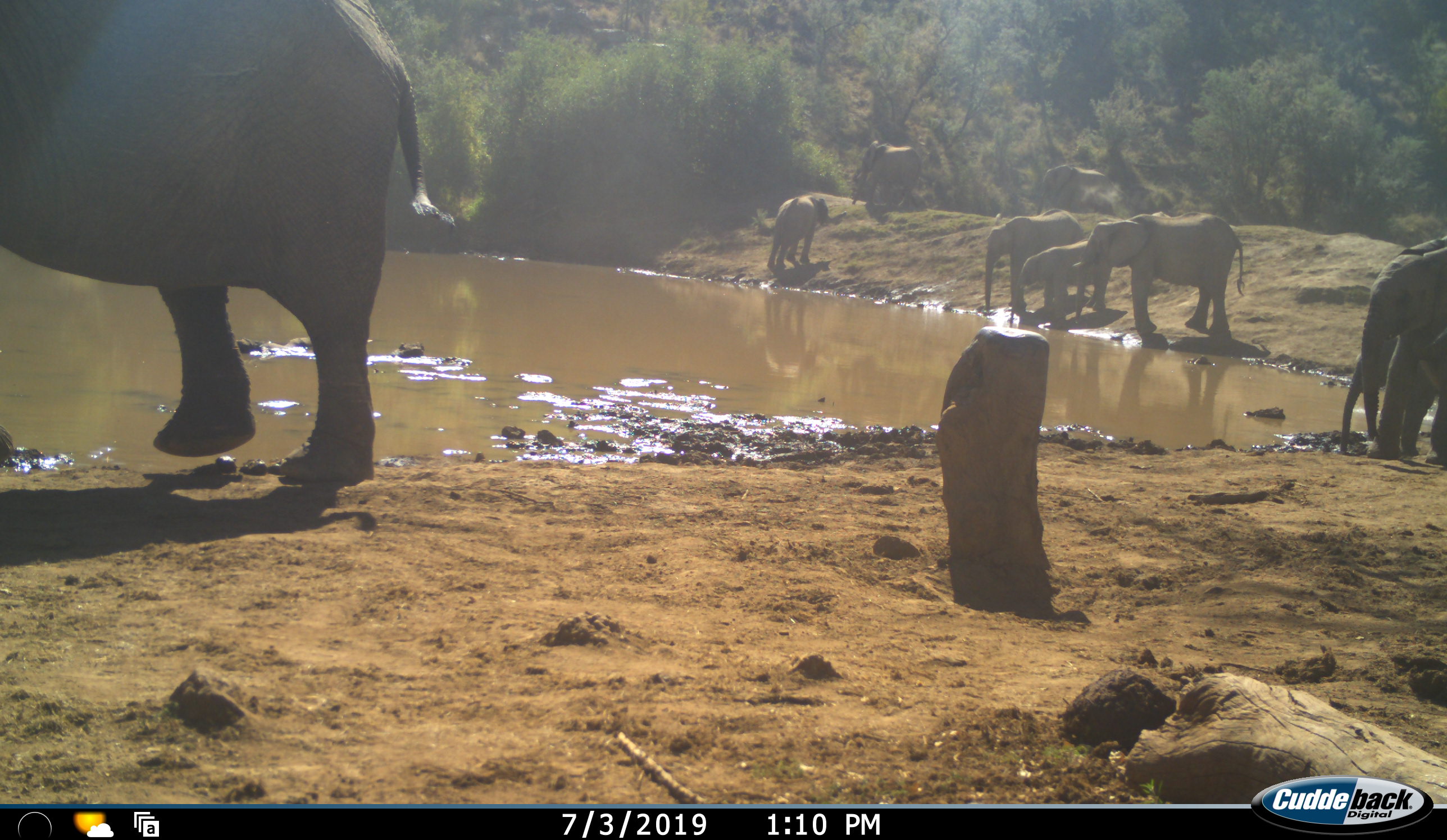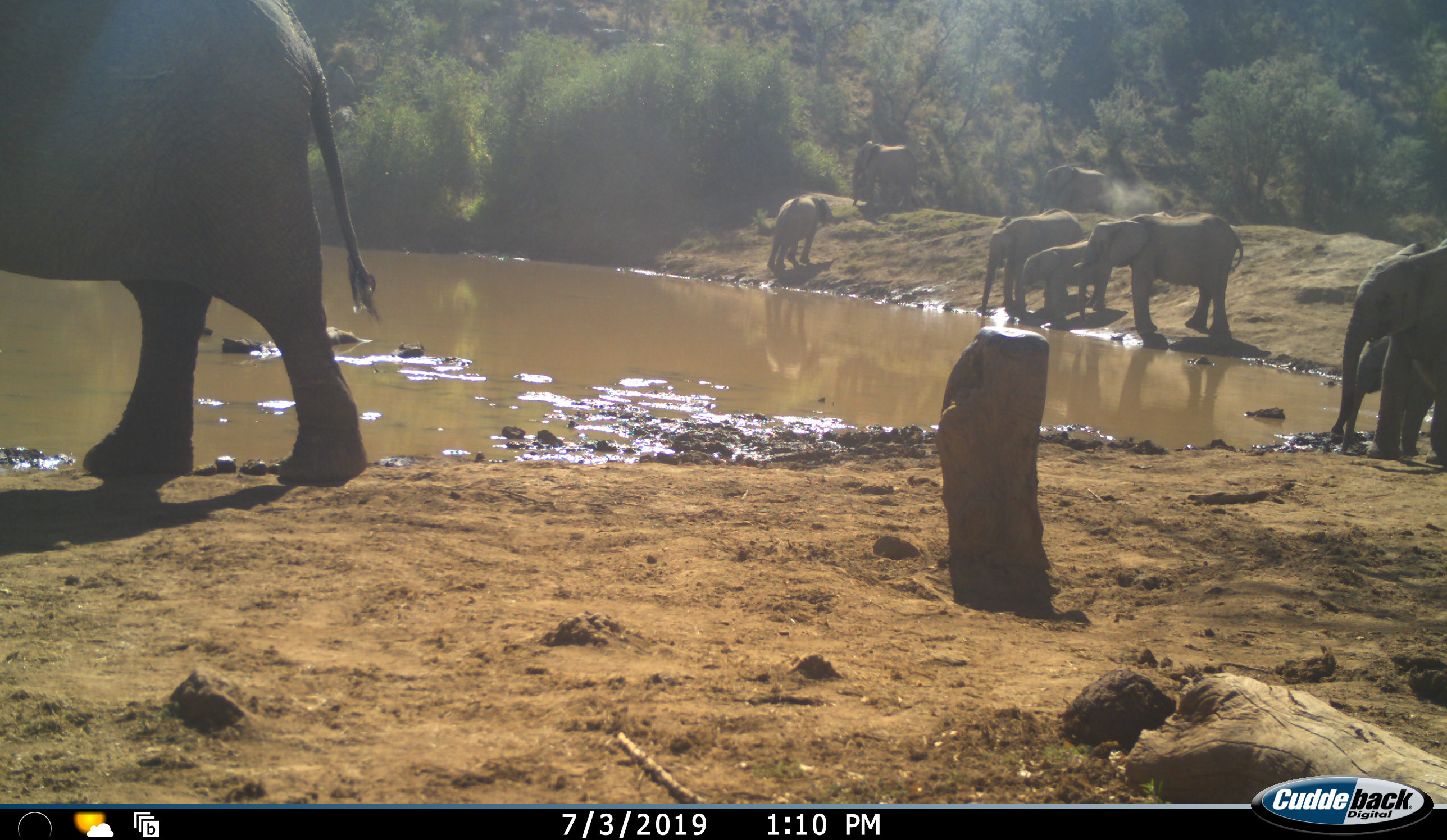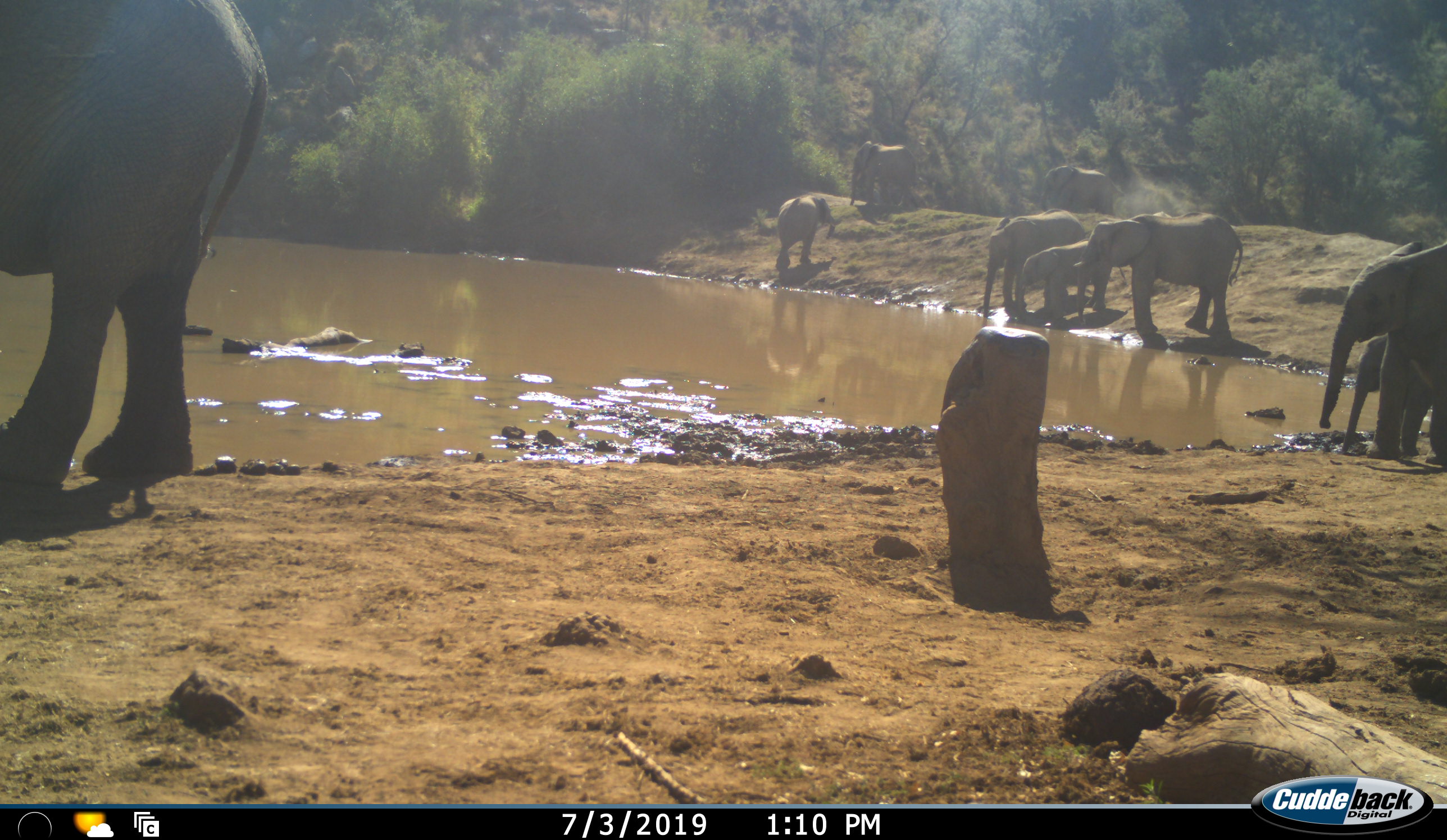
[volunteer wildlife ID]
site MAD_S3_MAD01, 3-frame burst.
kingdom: Animalia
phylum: Chordata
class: Mammalia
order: Proboscidea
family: Elephantidae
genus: Loxodonta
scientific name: Loxodonta africana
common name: african bush elephant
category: elephant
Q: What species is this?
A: Elephant (african bush elephant) (Loxodonta africana).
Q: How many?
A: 9.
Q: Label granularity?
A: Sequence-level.